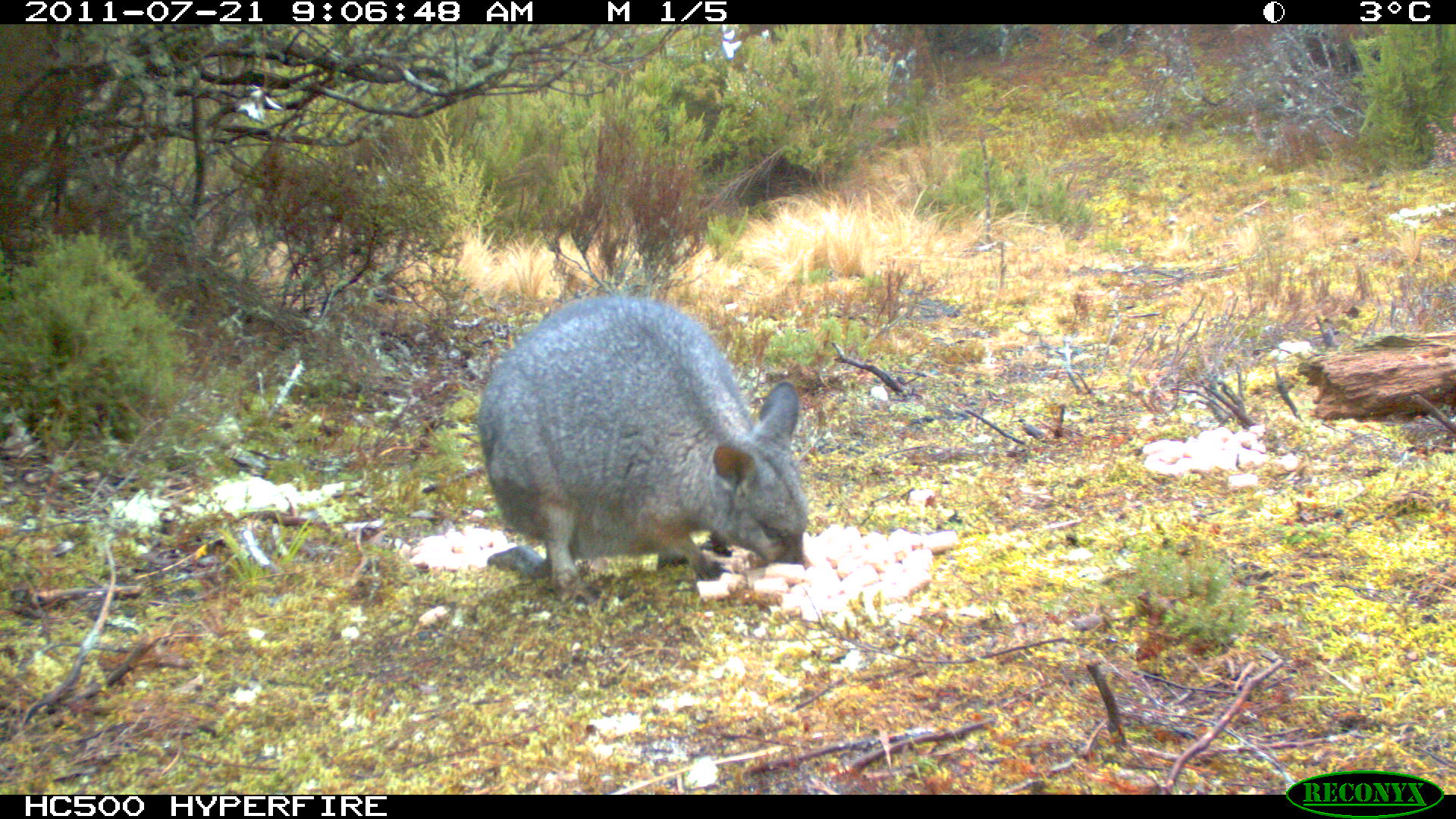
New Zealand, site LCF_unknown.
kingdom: Animalia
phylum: Chordata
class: Mammalia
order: Diprotodontia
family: Macropodidae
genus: Notamacropus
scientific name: Notamacropus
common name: wallaby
Wallaby (Notamacropus).